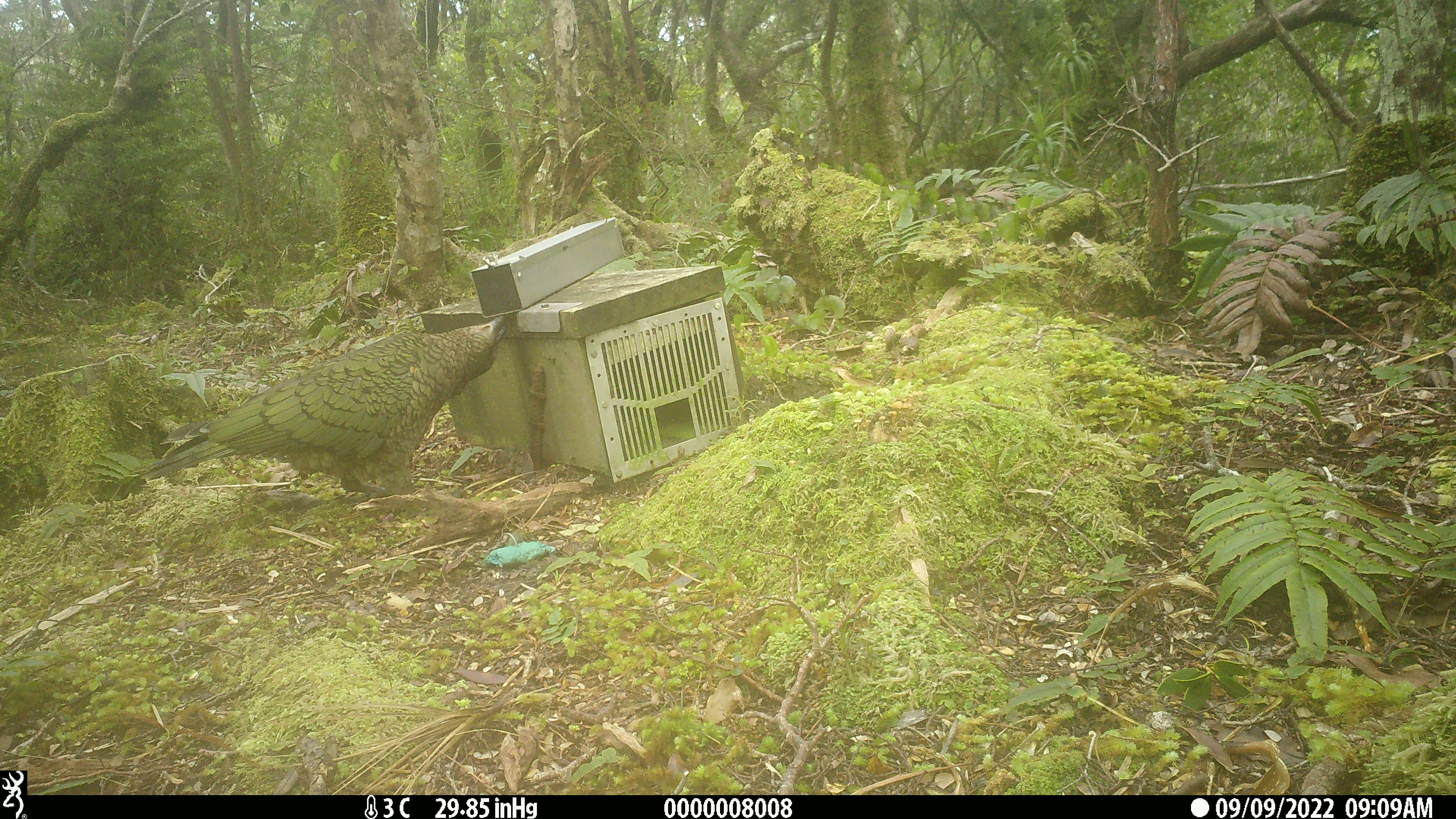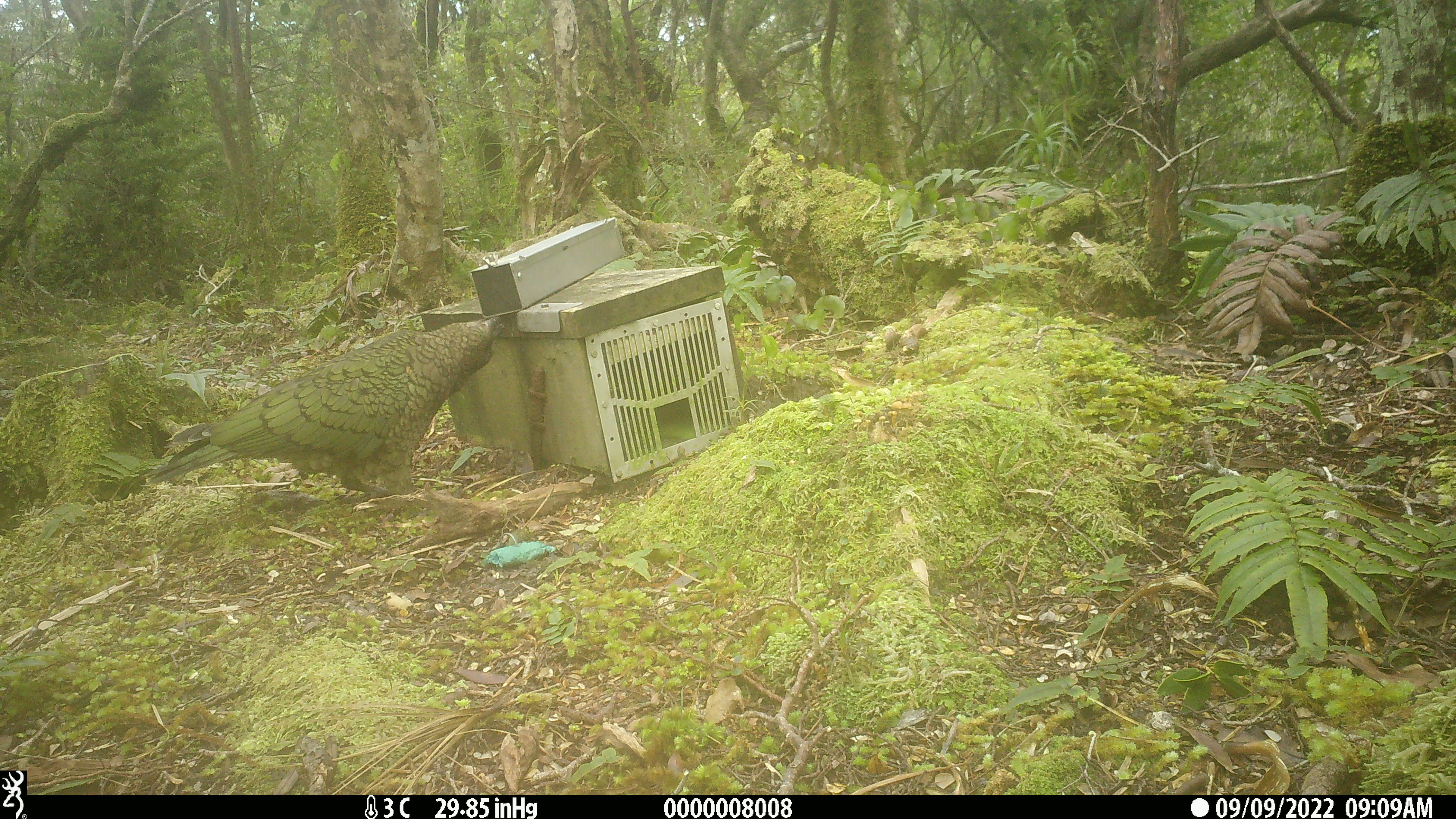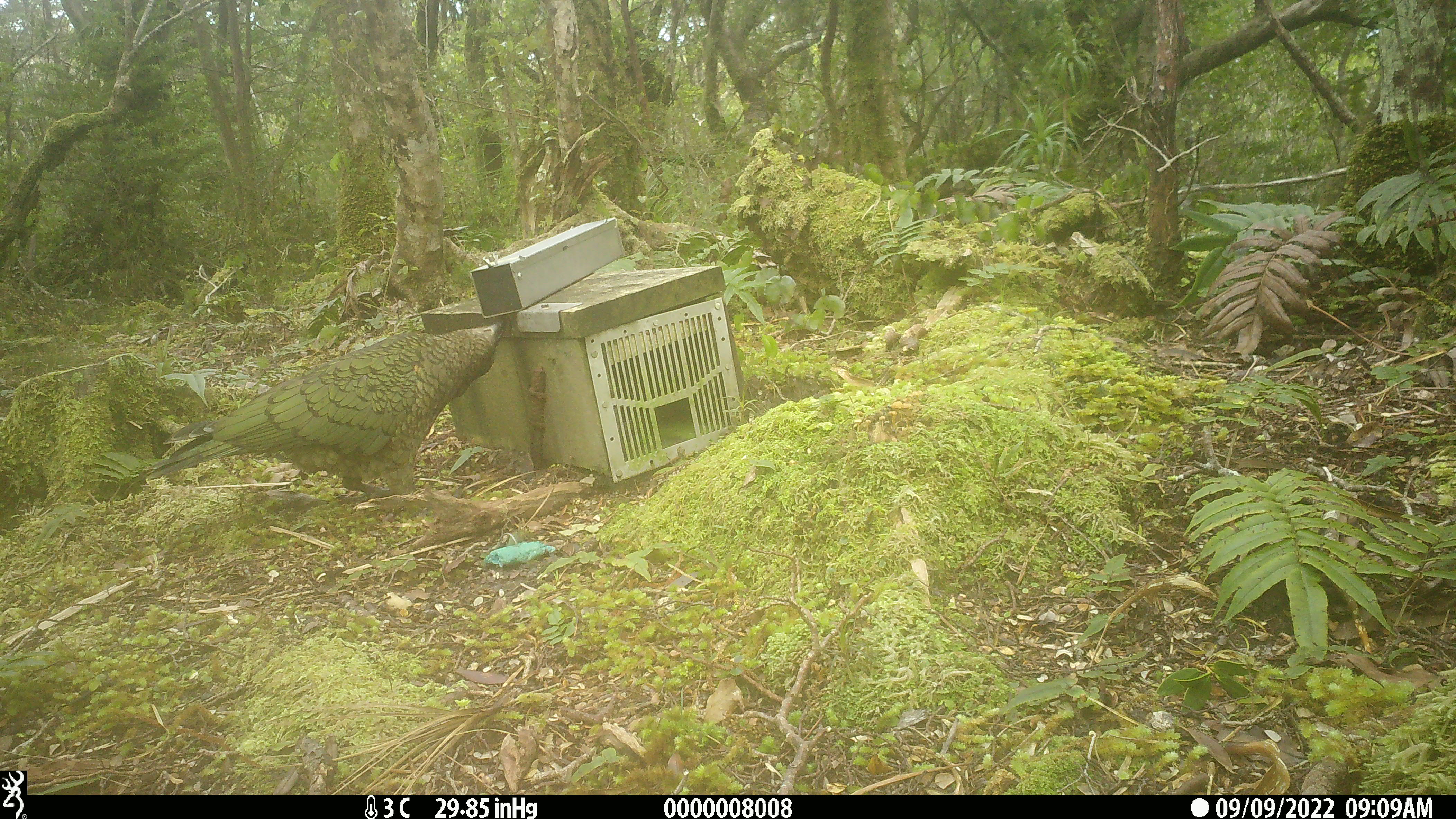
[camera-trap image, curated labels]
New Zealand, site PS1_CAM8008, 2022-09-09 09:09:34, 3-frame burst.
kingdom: Animalia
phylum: Chordata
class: Aves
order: Psittaciformes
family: Strigopidae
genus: Nestor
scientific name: Nestor notabilis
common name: kea